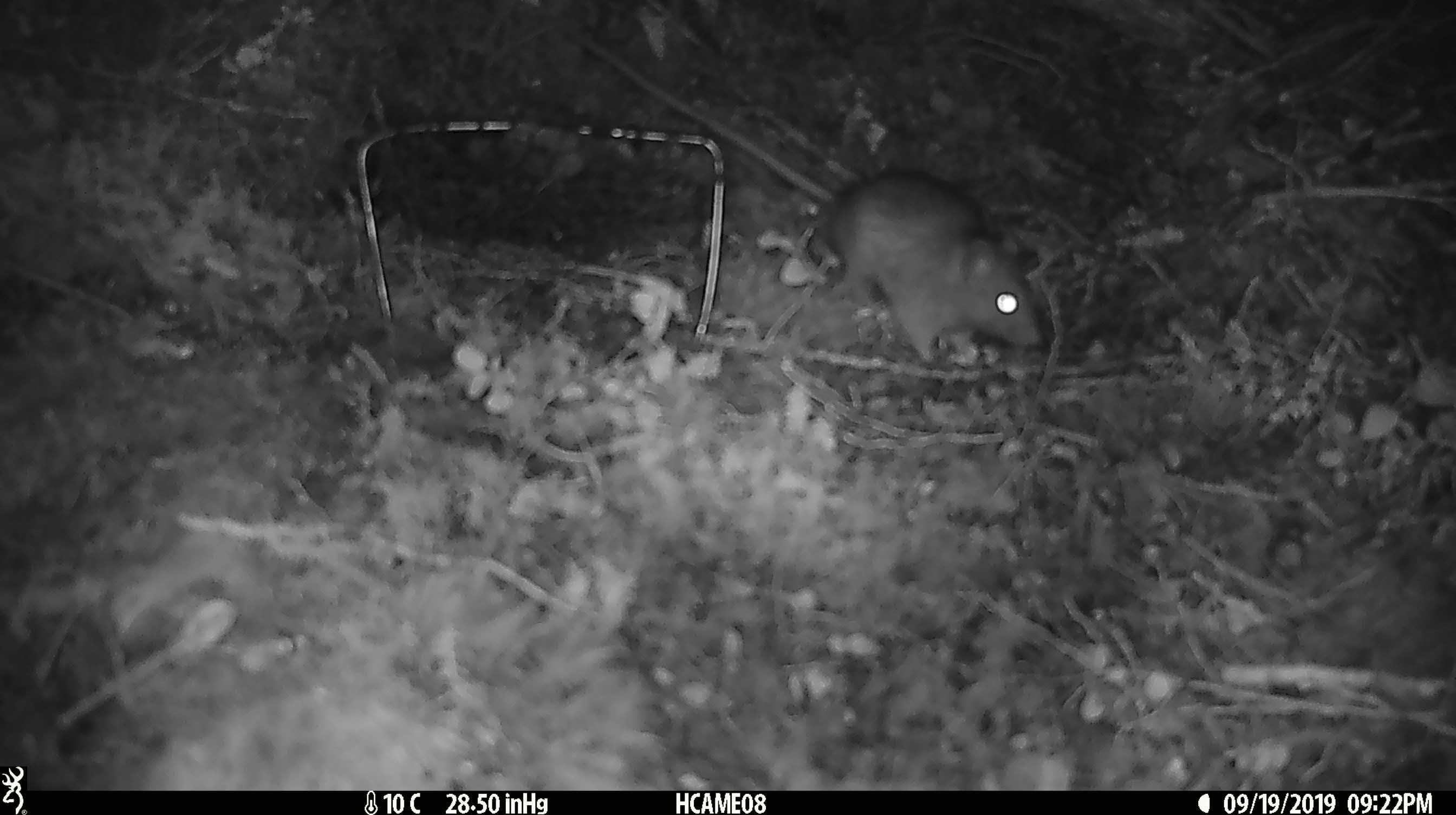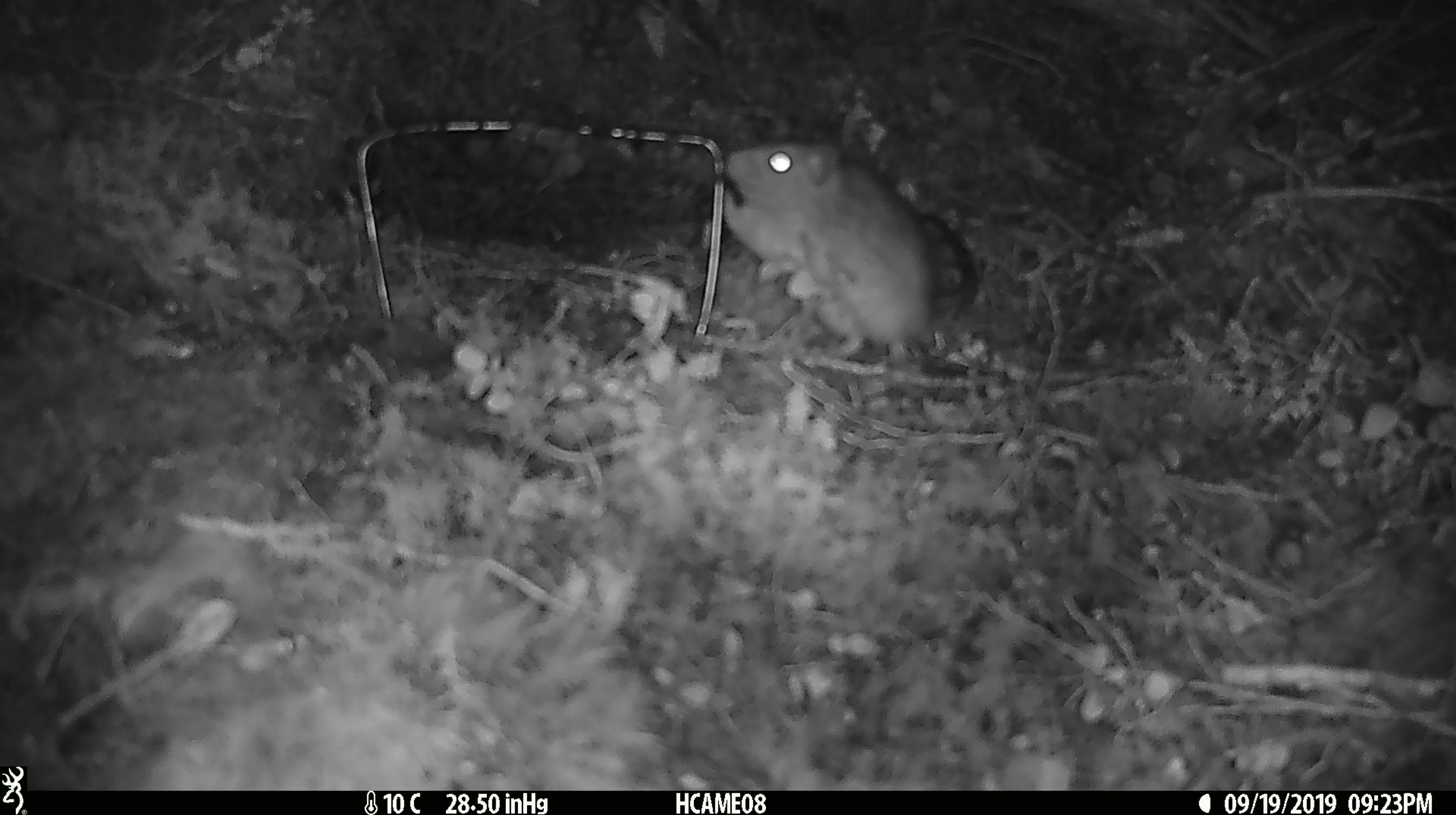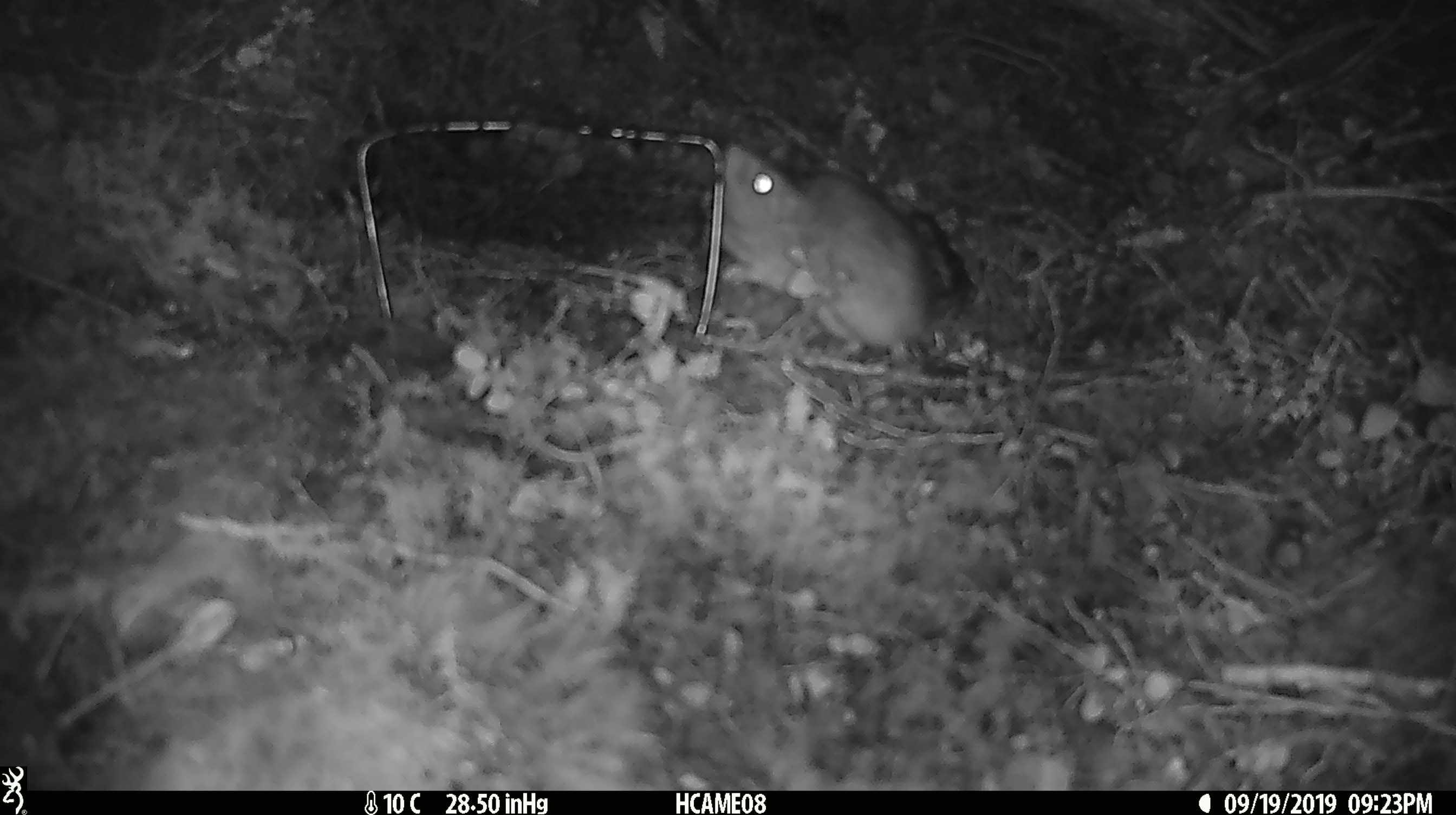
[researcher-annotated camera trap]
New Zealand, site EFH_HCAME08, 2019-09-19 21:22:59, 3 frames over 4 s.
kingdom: Animalia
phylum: Chordata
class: Mammalia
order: Rodentia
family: Muridae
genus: Rattus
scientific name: Rattus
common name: rat